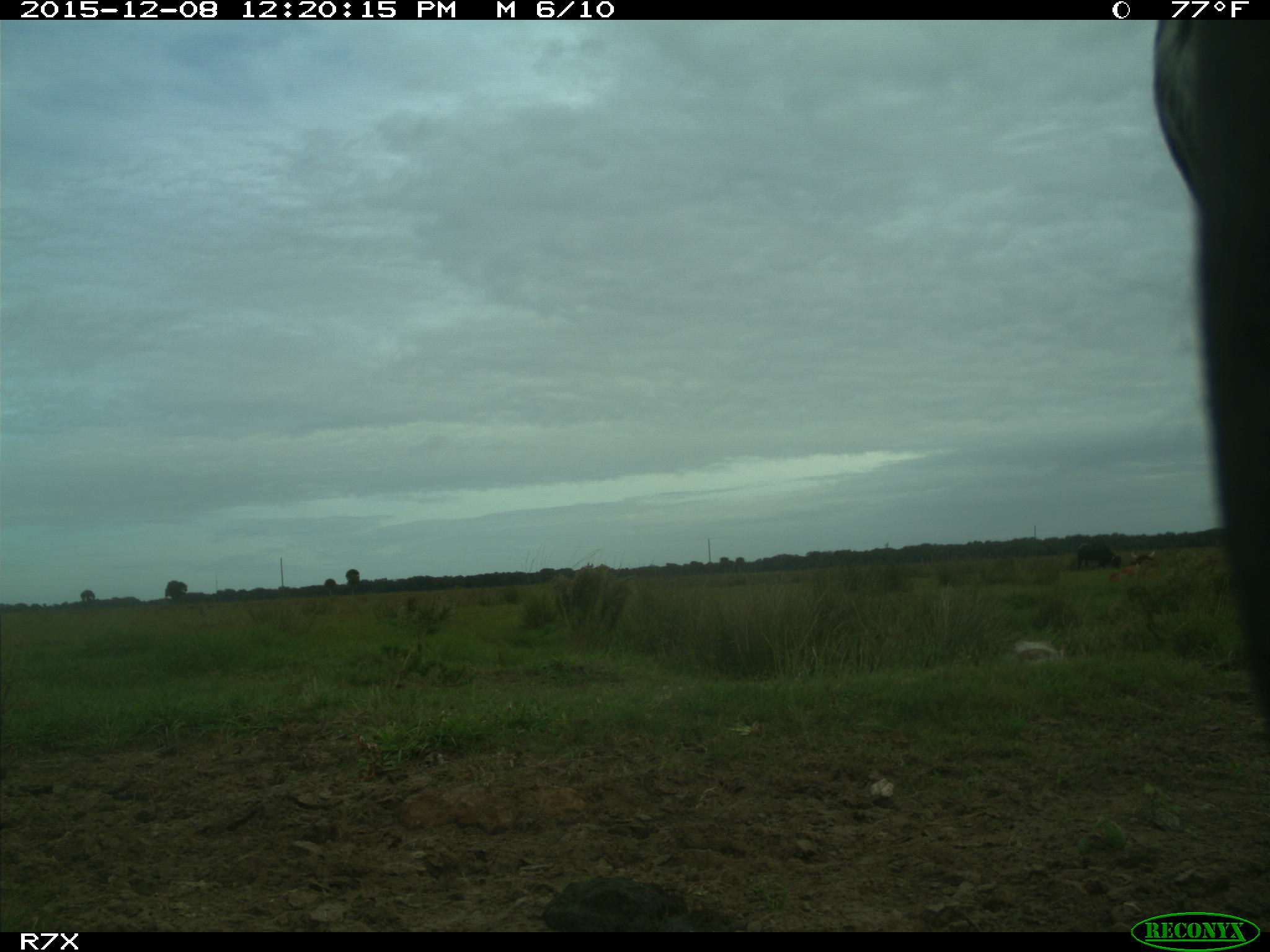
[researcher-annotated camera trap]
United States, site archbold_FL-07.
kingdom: Animalia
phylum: Chordata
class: Mammalia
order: Artiodactyla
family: Bovidae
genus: Bos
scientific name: Bos taurus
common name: domestic cow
Bos taurus (domestic cow).